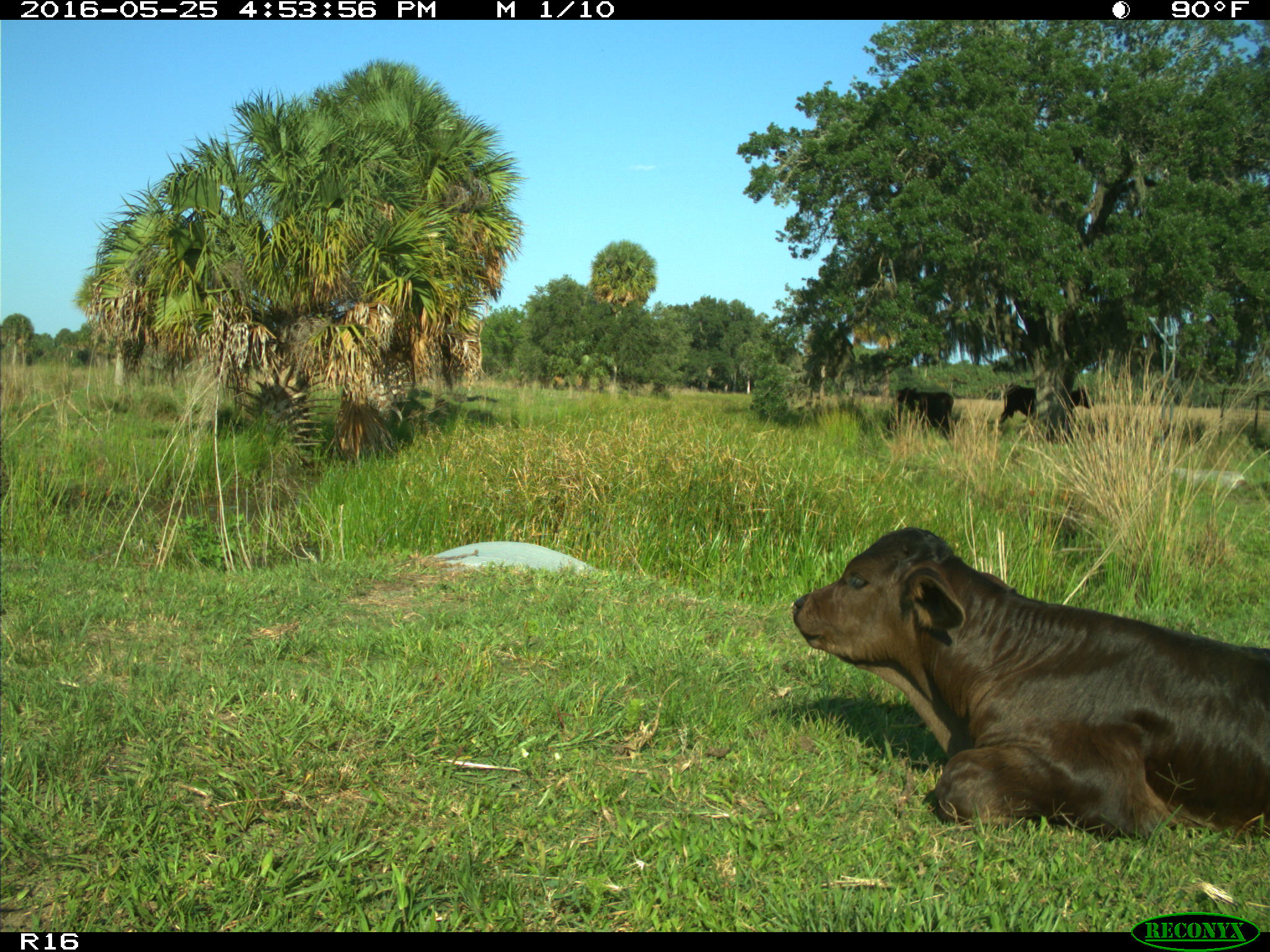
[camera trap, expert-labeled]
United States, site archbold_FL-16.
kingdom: Animalia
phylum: Chordata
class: Mammalia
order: Artiodactyla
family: Bovidae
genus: Bos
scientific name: Bos taurus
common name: domestic cow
Bos taurus (domestic cow).